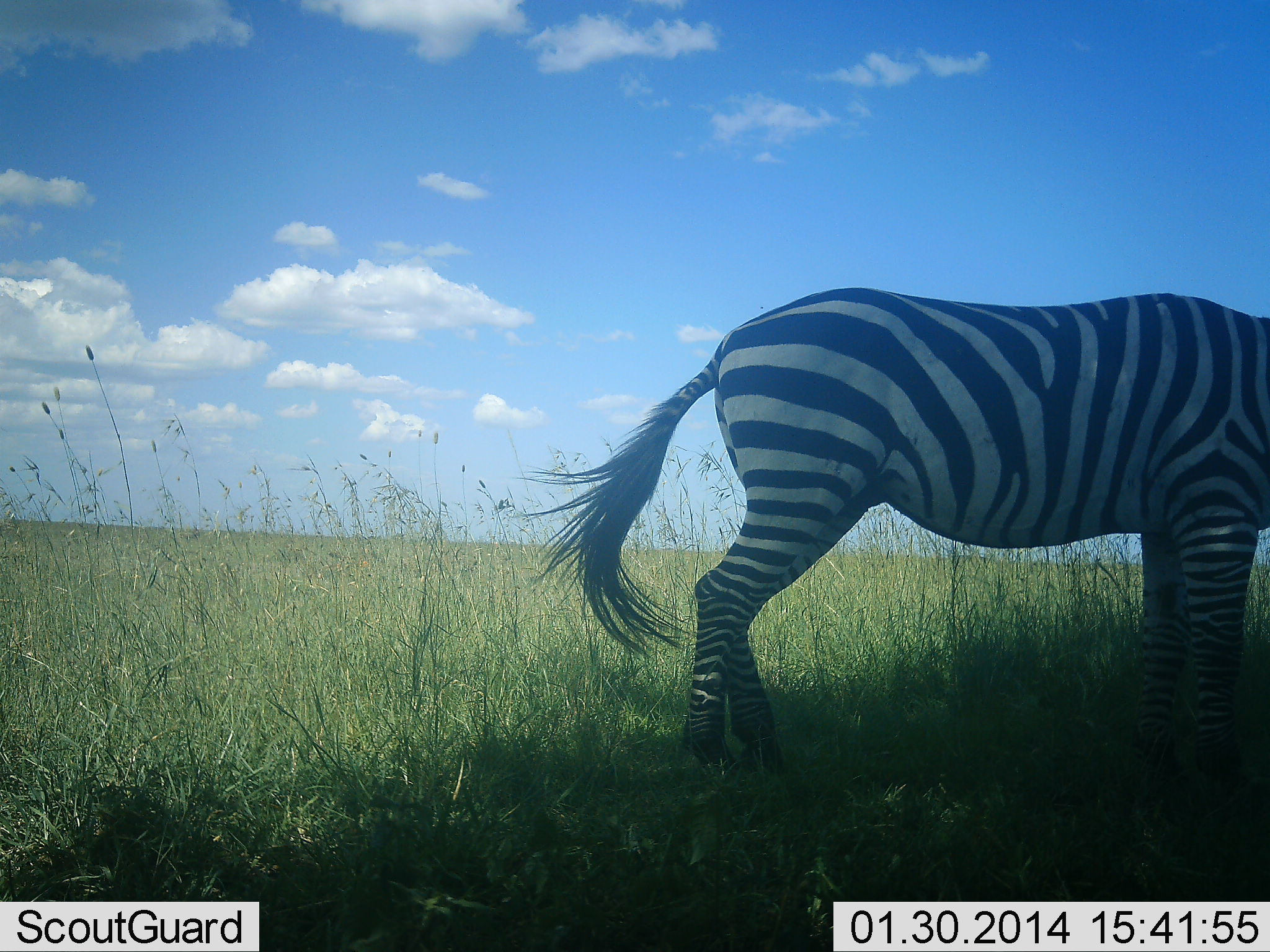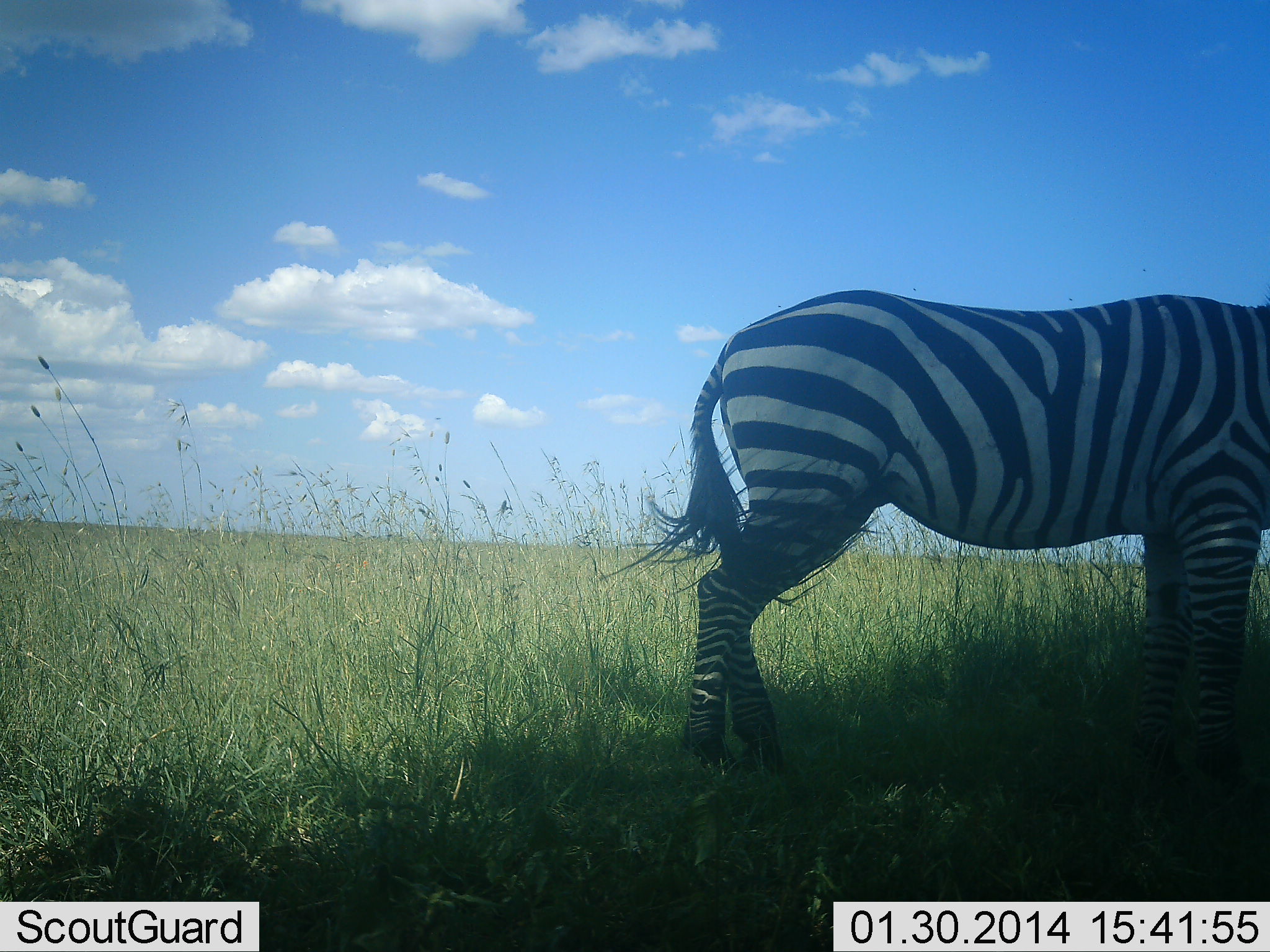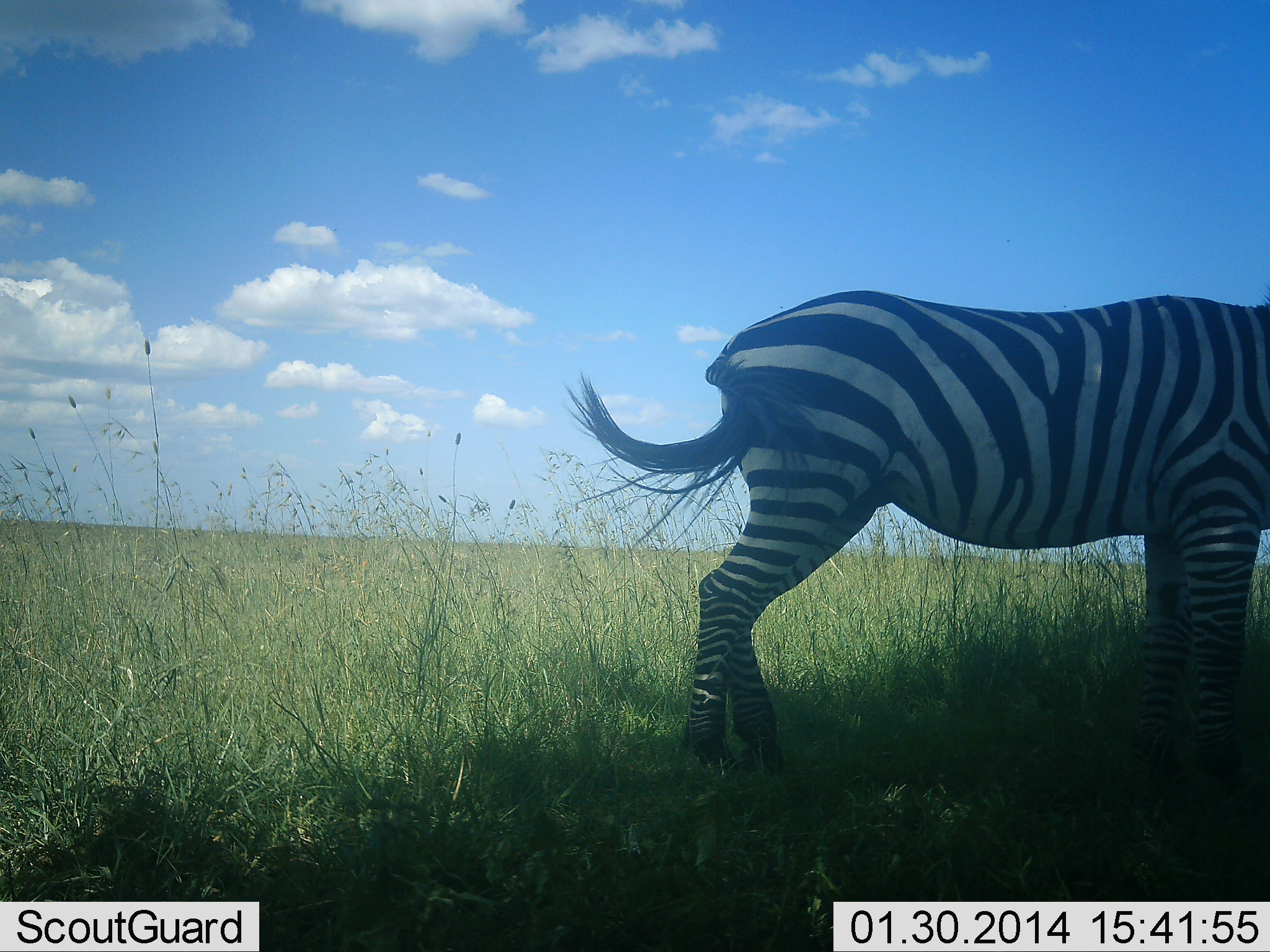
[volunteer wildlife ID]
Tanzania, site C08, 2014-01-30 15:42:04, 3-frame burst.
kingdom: Animalia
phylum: Chordata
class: Mammalia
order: Perissodactyla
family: Equidae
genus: Equus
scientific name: Equus quagga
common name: plains zebra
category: zebra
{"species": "zebra (plains zebra) (Equus quagga)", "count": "1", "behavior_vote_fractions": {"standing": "100%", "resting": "10%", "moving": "0%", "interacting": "0%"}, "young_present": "0%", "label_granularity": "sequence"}